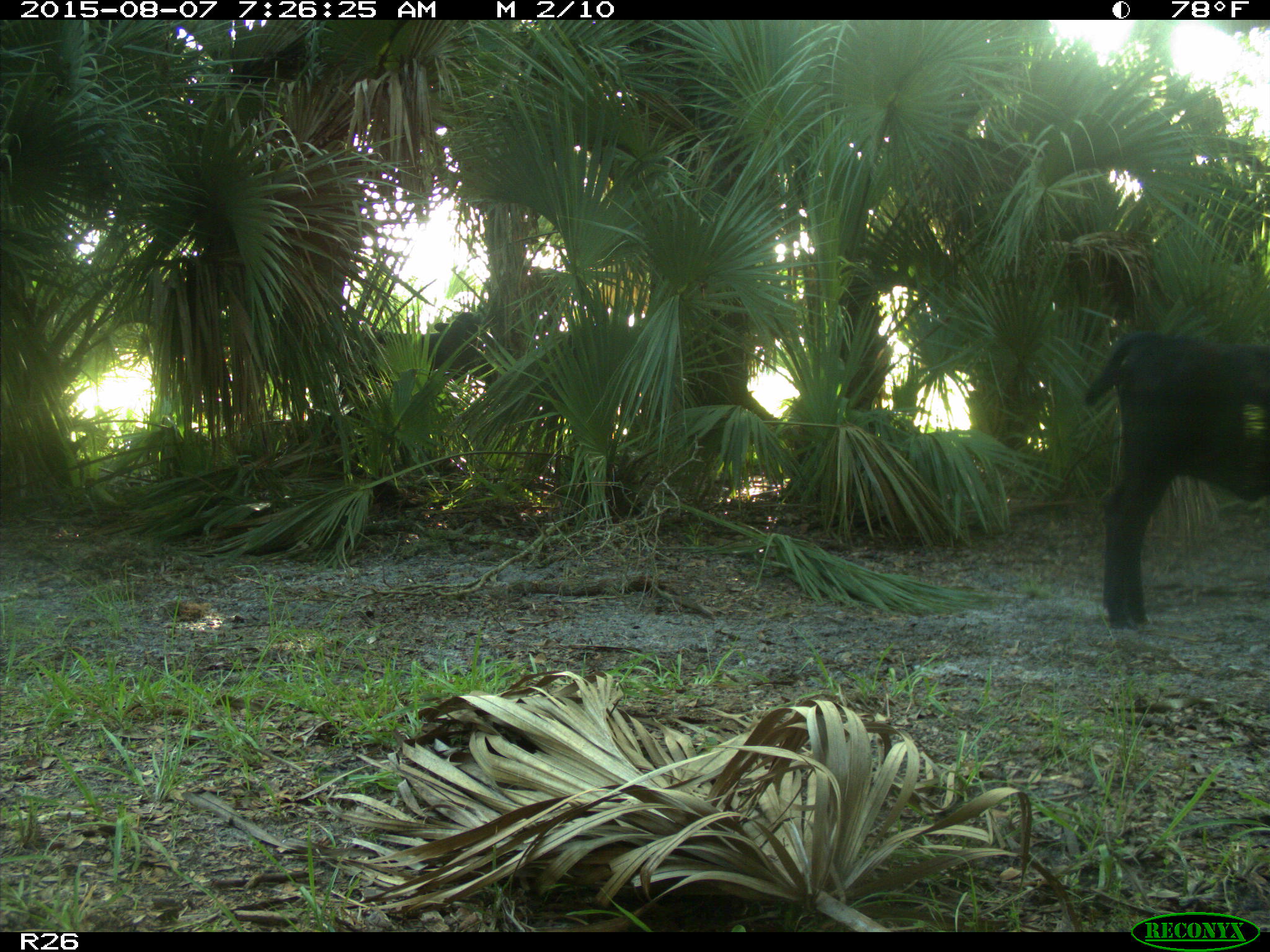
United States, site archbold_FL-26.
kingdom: Animalia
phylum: Chordata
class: Mammalia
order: Artiodactyla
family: Bovidae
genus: Bos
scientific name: Bos taurus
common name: domestic cow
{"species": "Bos taurus (domestic cow)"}